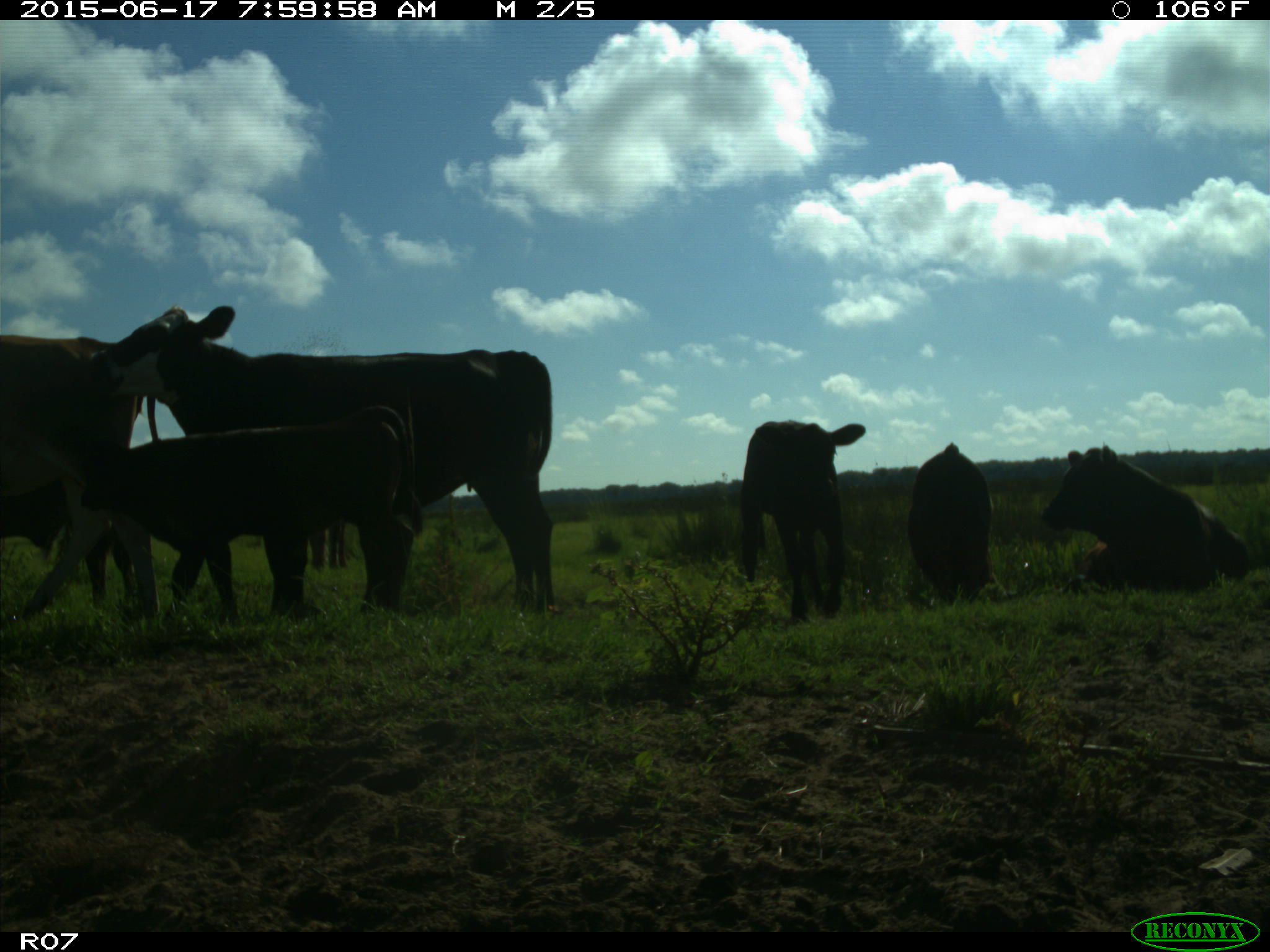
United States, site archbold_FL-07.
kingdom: Animalia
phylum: Chordata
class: Mammalia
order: Artiodactyla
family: Bovidae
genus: Bos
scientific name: Bos taurus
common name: domestic cow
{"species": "Bos taurus (domestic cow)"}